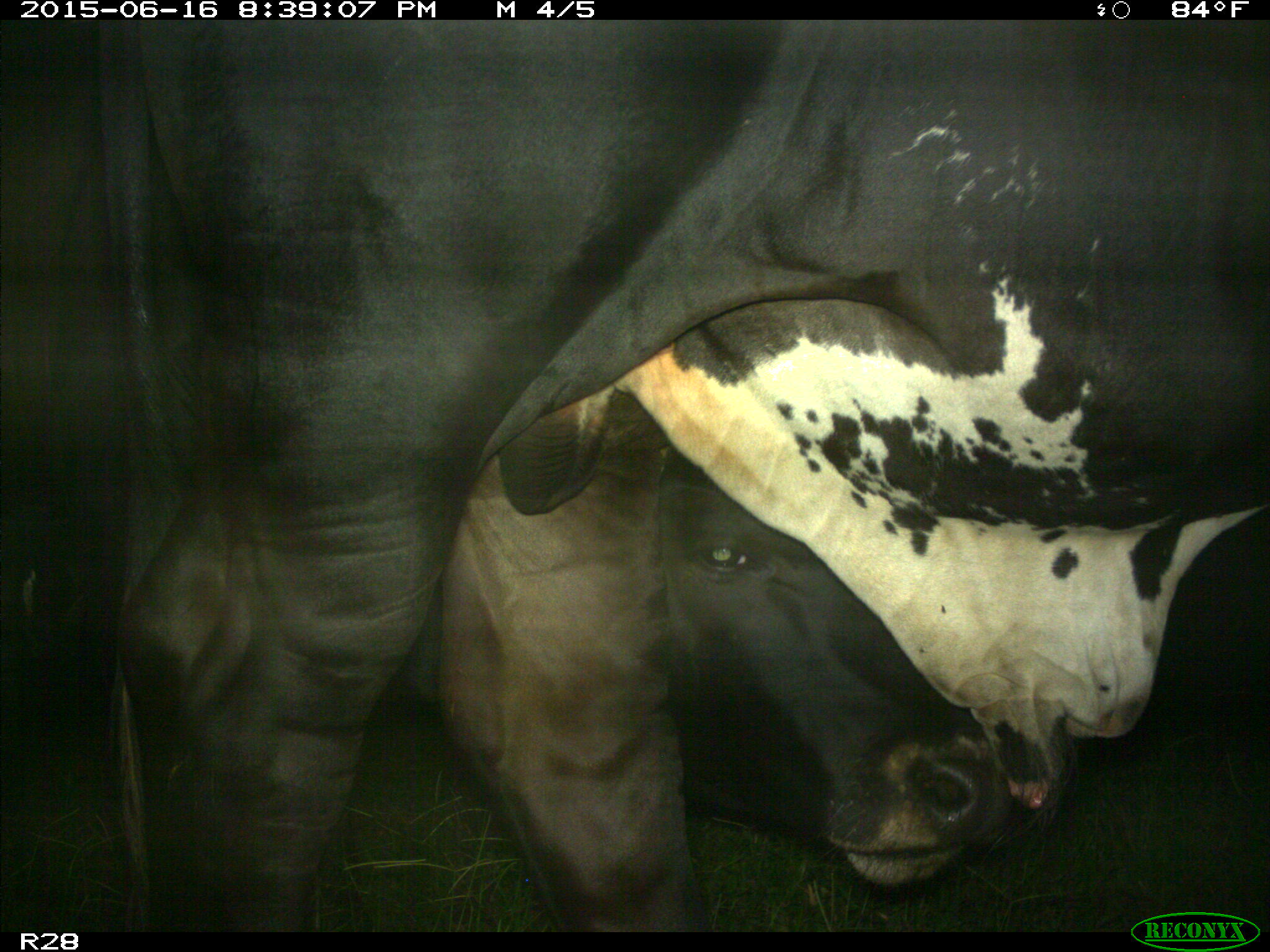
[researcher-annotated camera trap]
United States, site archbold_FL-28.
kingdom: Animalia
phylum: Chordata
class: Mammalia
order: Artiodactyla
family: Bovidae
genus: Bos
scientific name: Bos taurus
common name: domestic cow